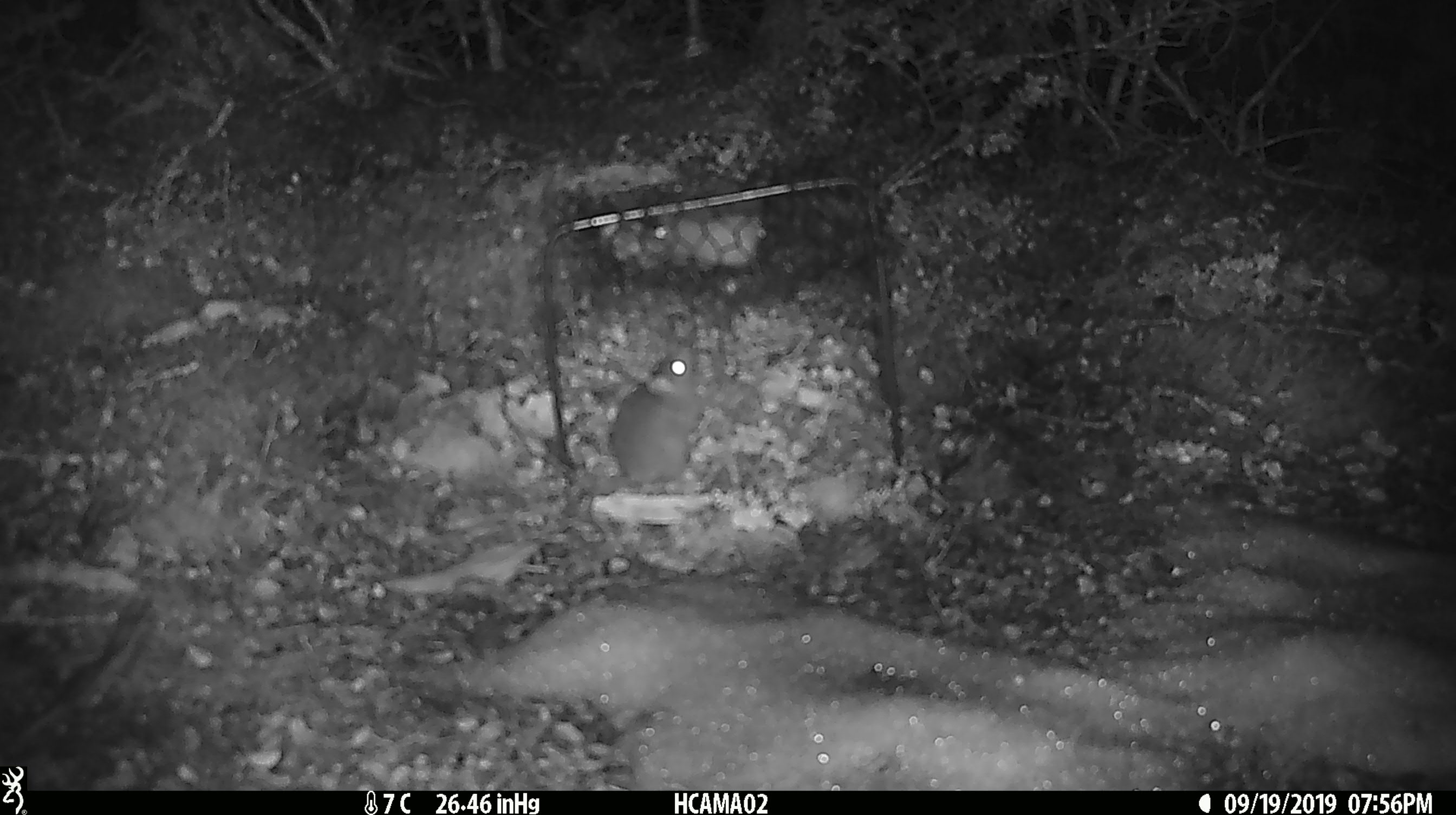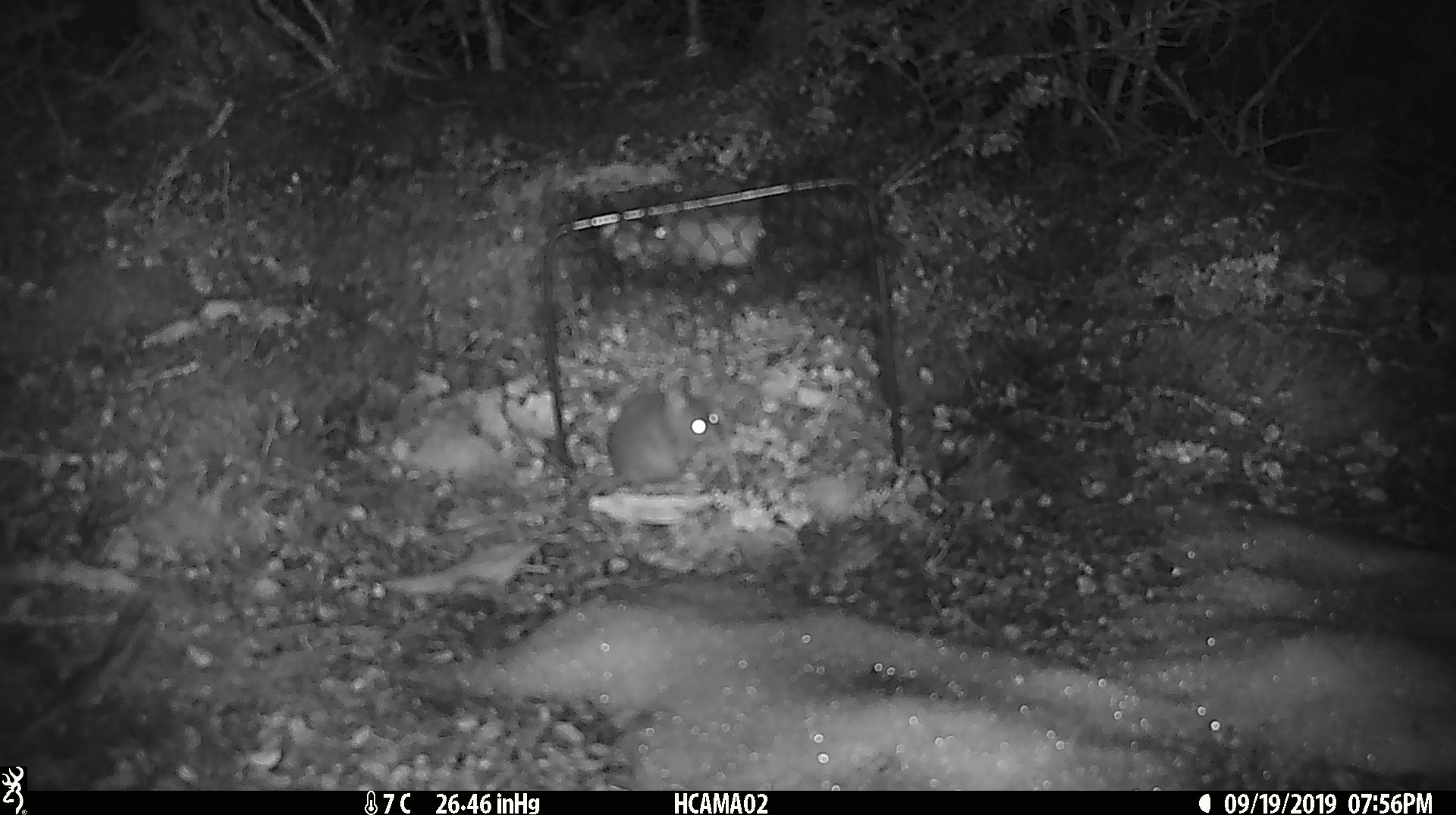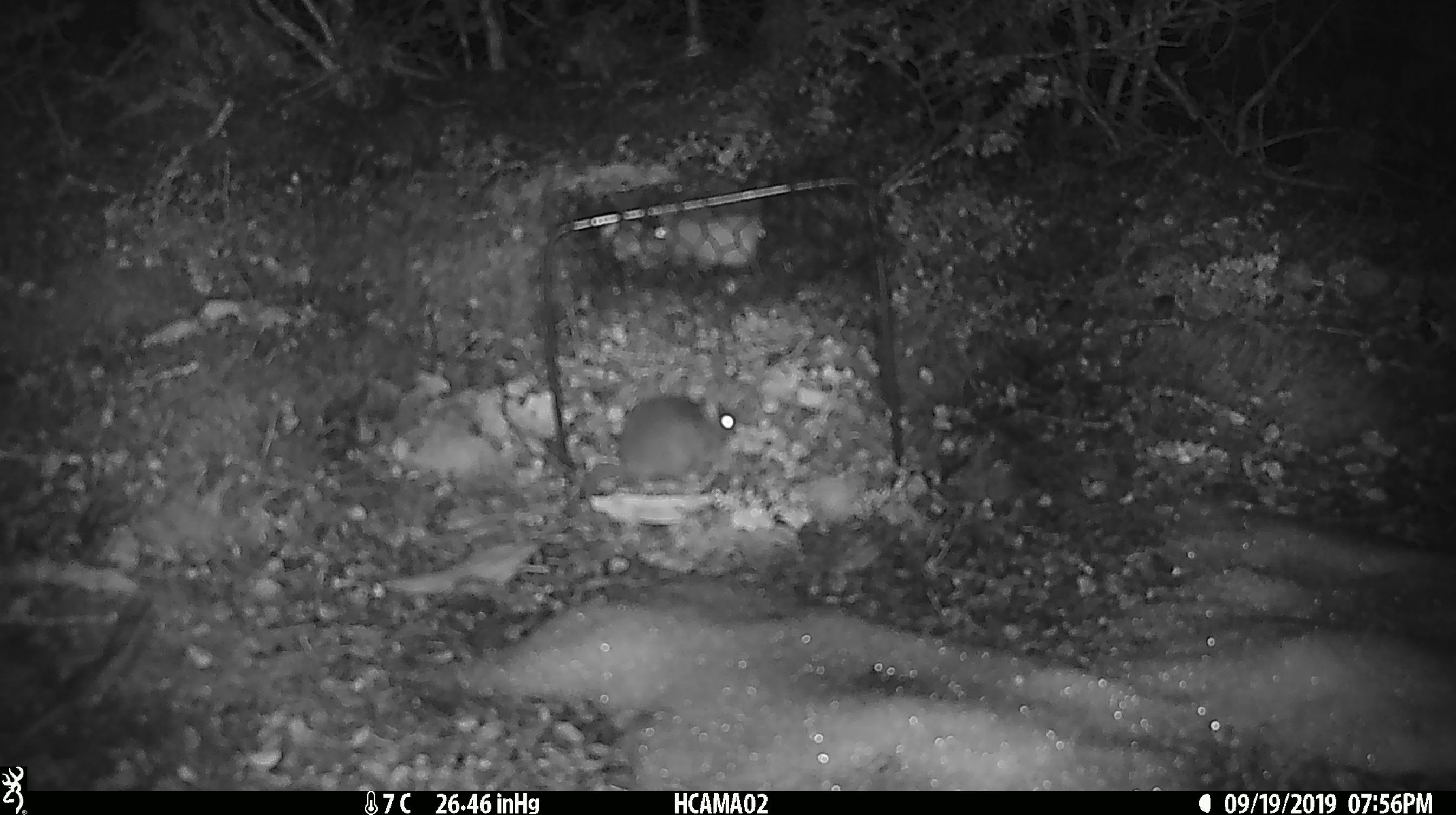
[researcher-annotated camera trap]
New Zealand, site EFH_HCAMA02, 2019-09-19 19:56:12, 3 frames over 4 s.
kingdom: Animalia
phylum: Chordata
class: Mammalia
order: Rodentia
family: Muridae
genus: Mus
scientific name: Mus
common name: mouse